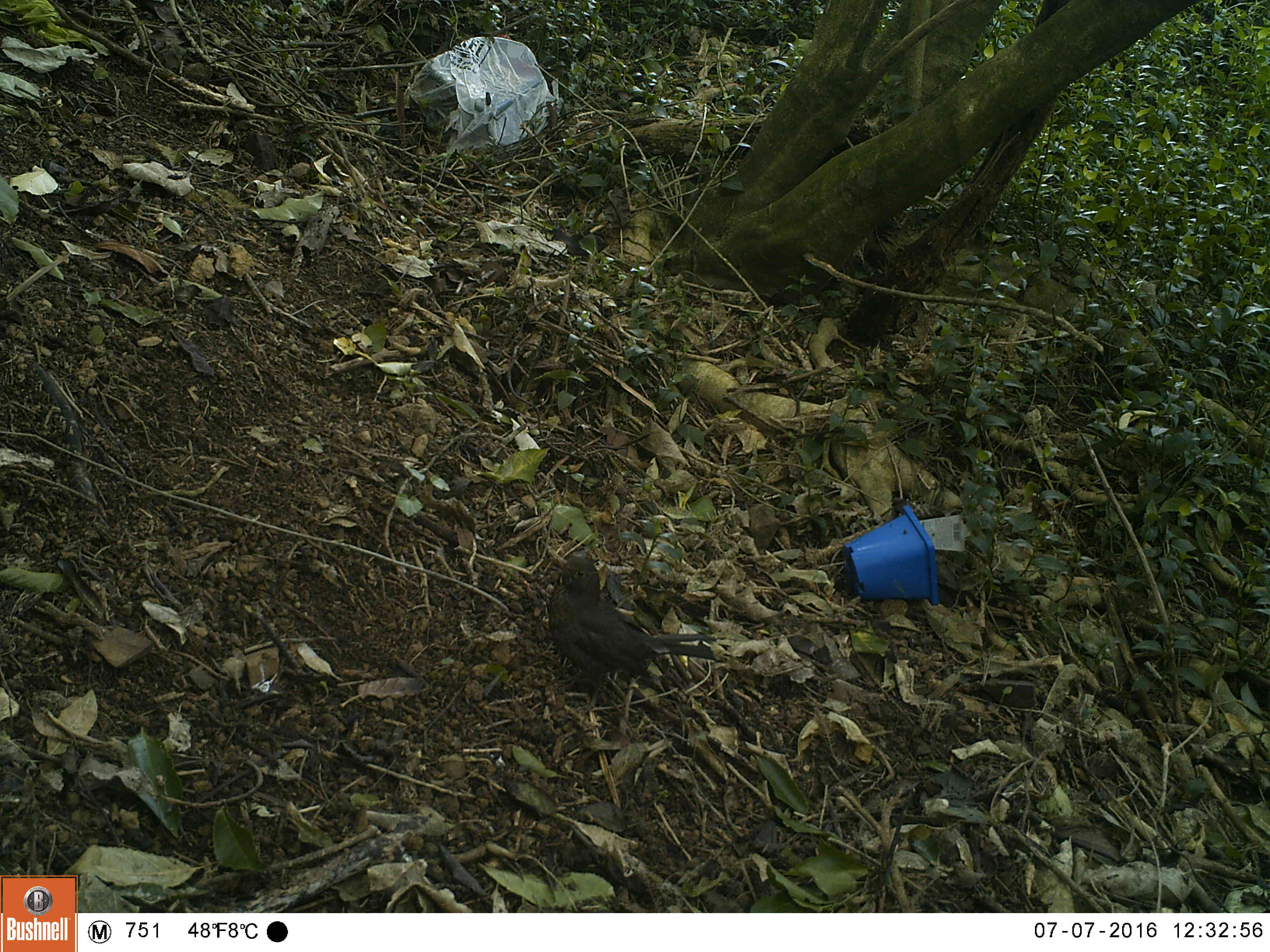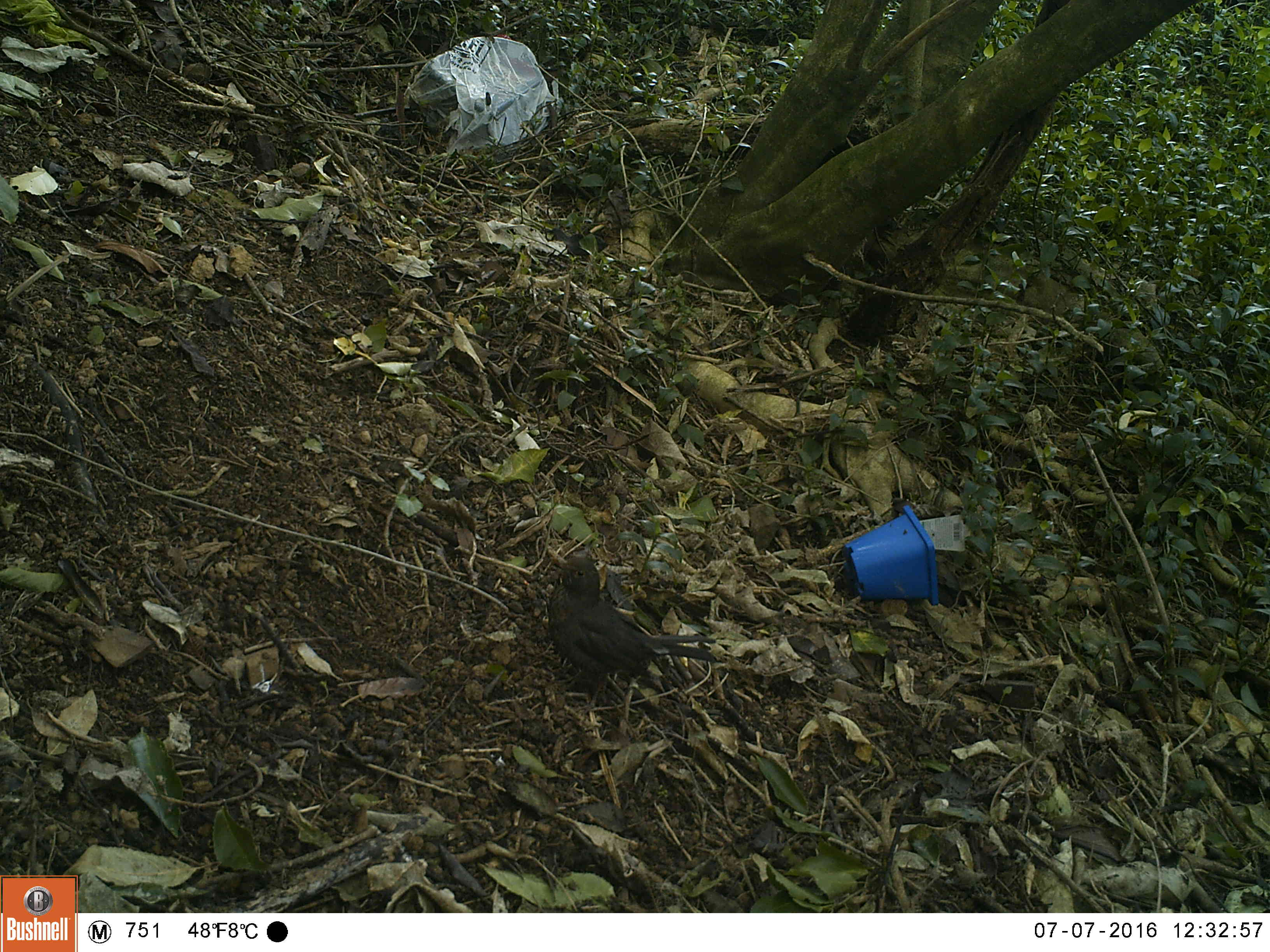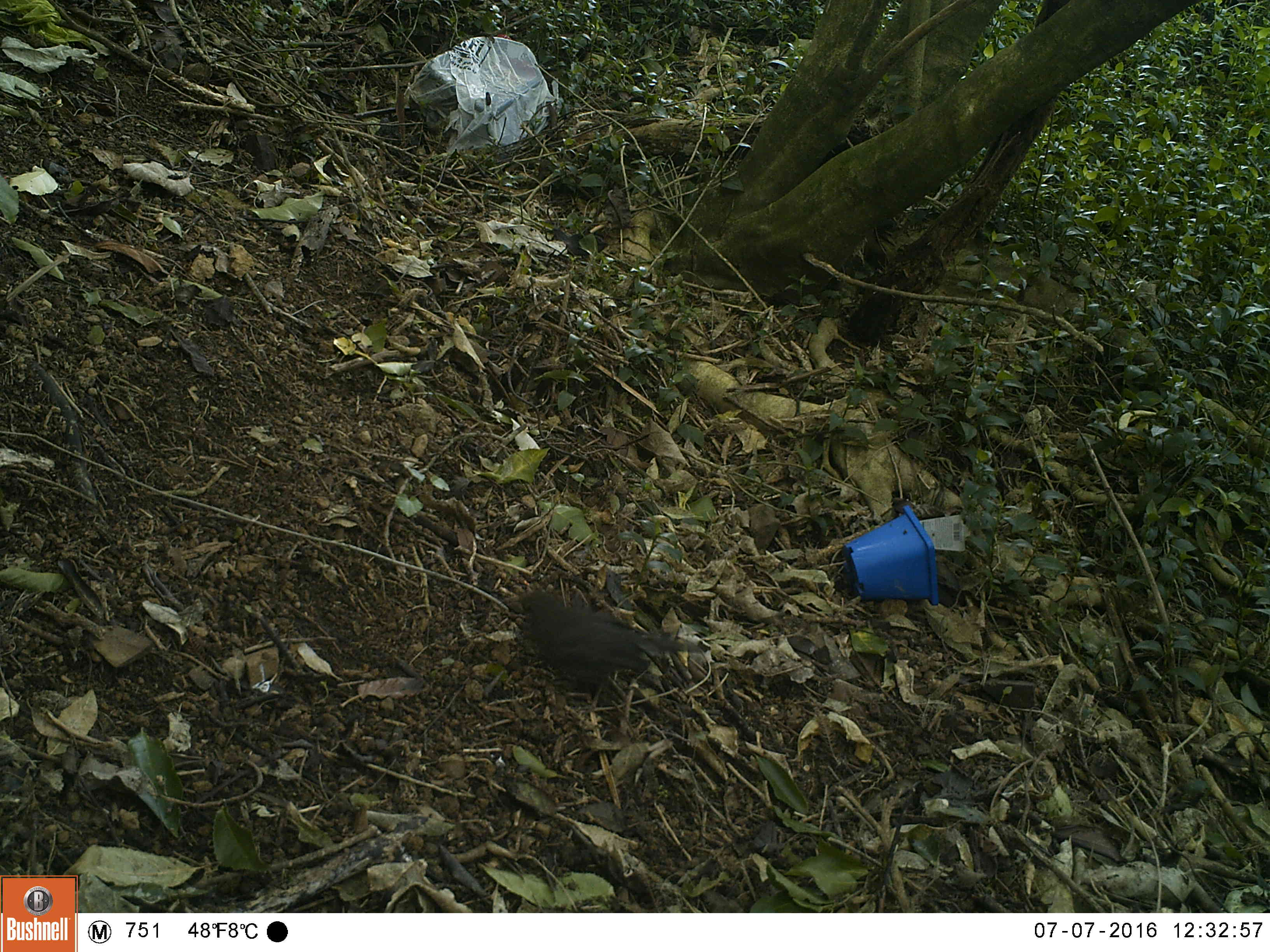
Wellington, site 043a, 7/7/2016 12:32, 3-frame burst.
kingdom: Animalia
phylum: Chordata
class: Aves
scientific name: Aves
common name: bird